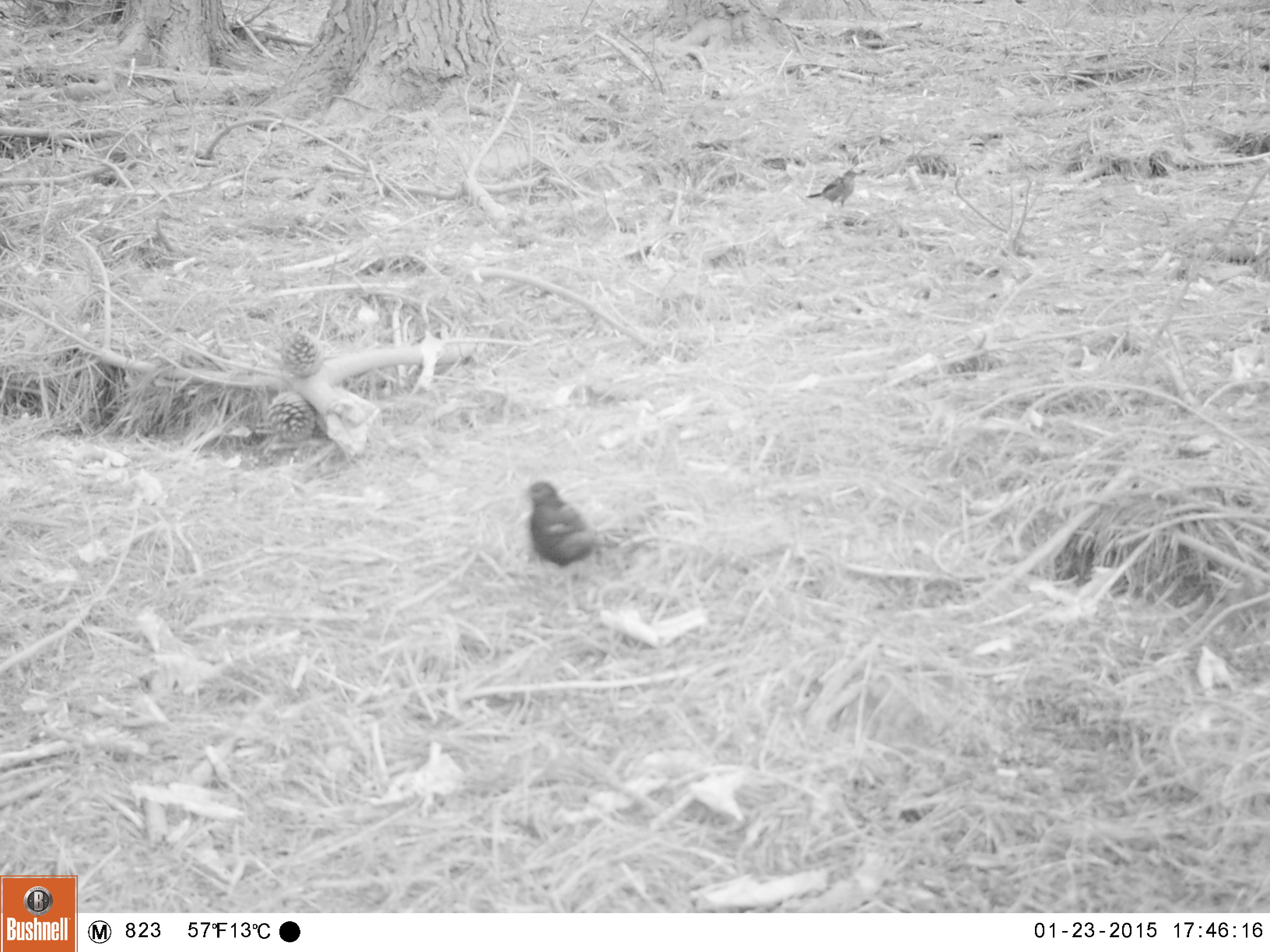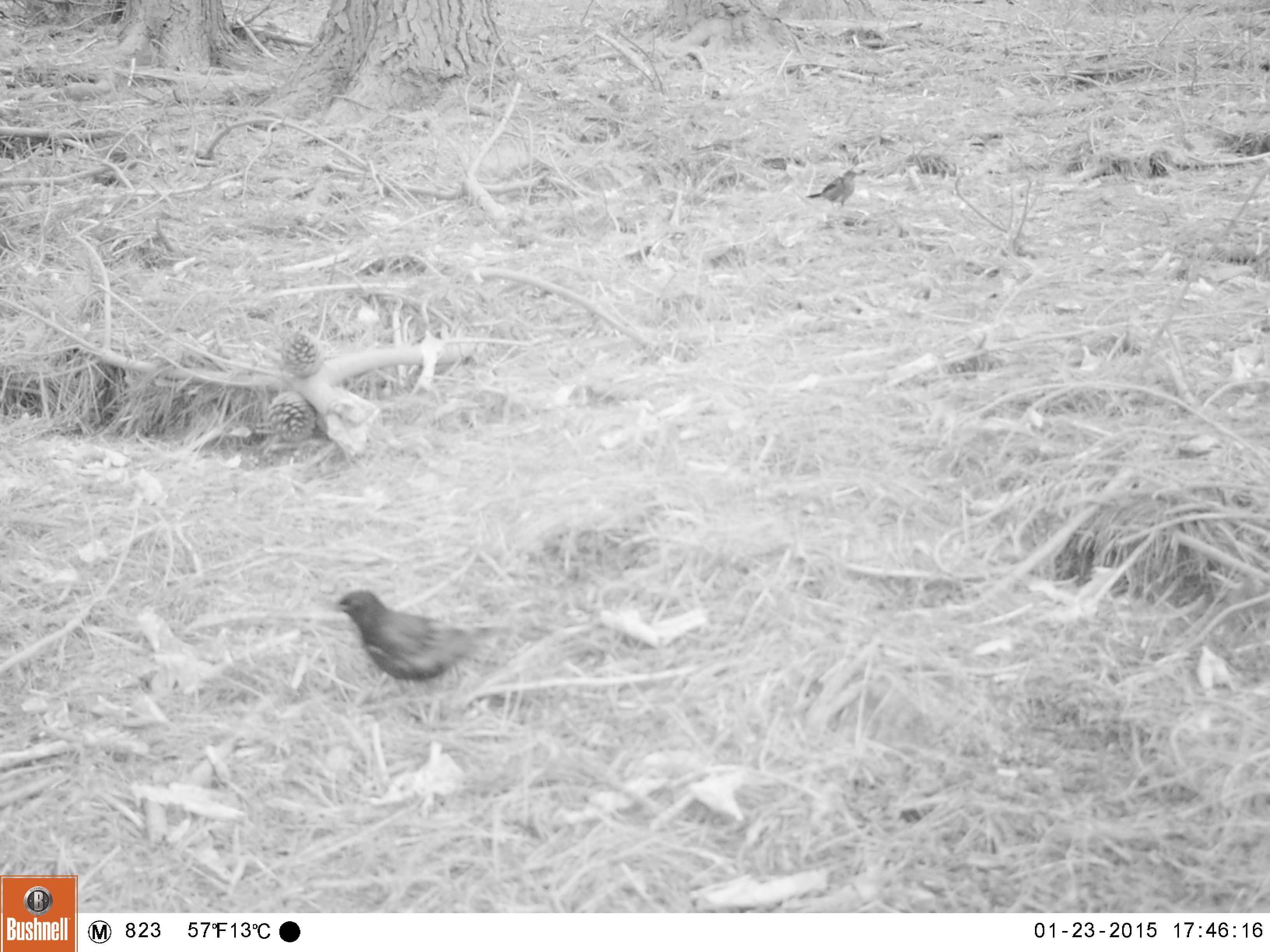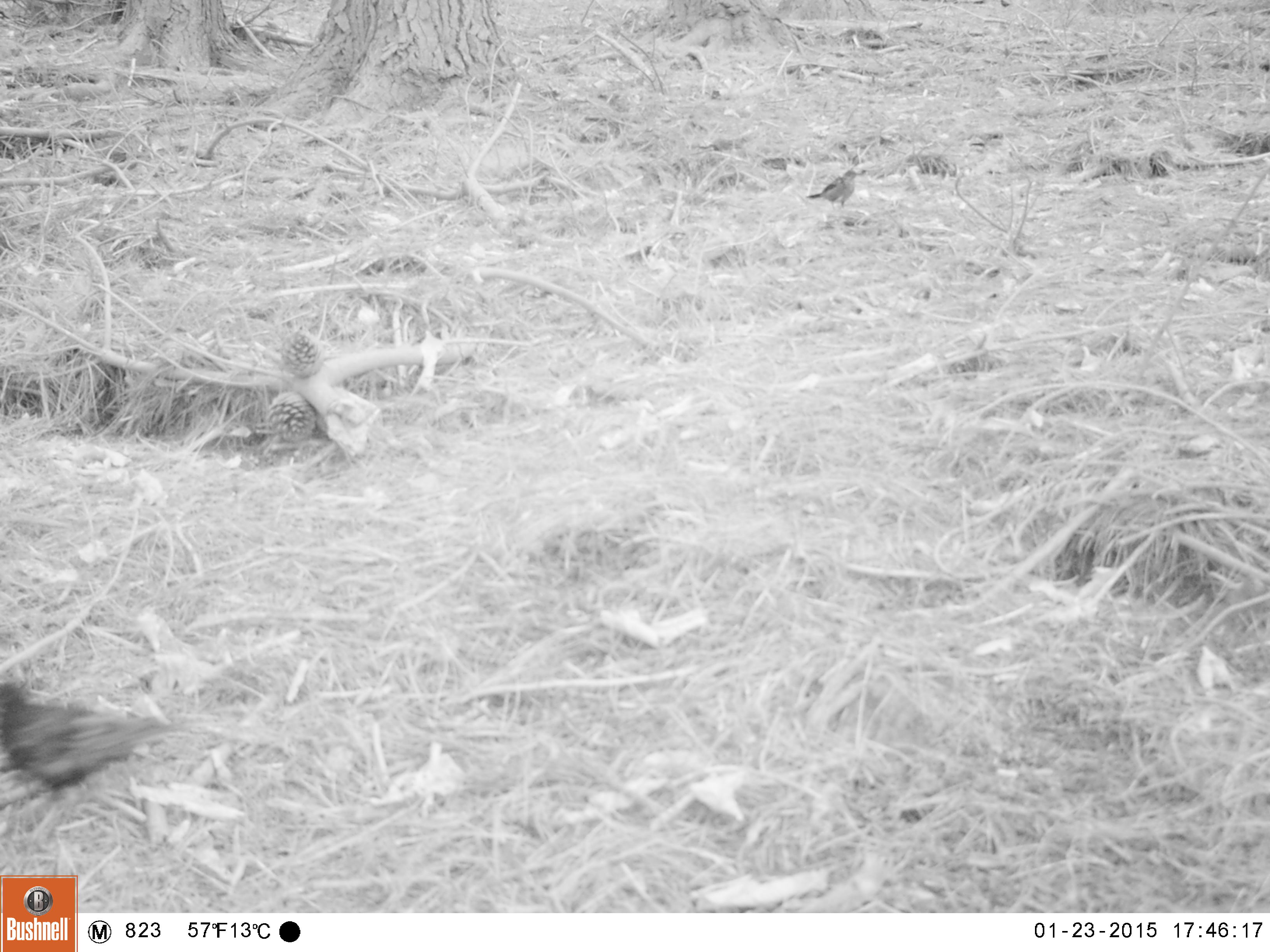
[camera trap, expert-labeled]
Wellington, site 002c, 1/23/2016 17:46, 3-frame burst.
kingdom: Animalia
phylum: Chordata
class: Aves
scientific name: Aves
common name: bird